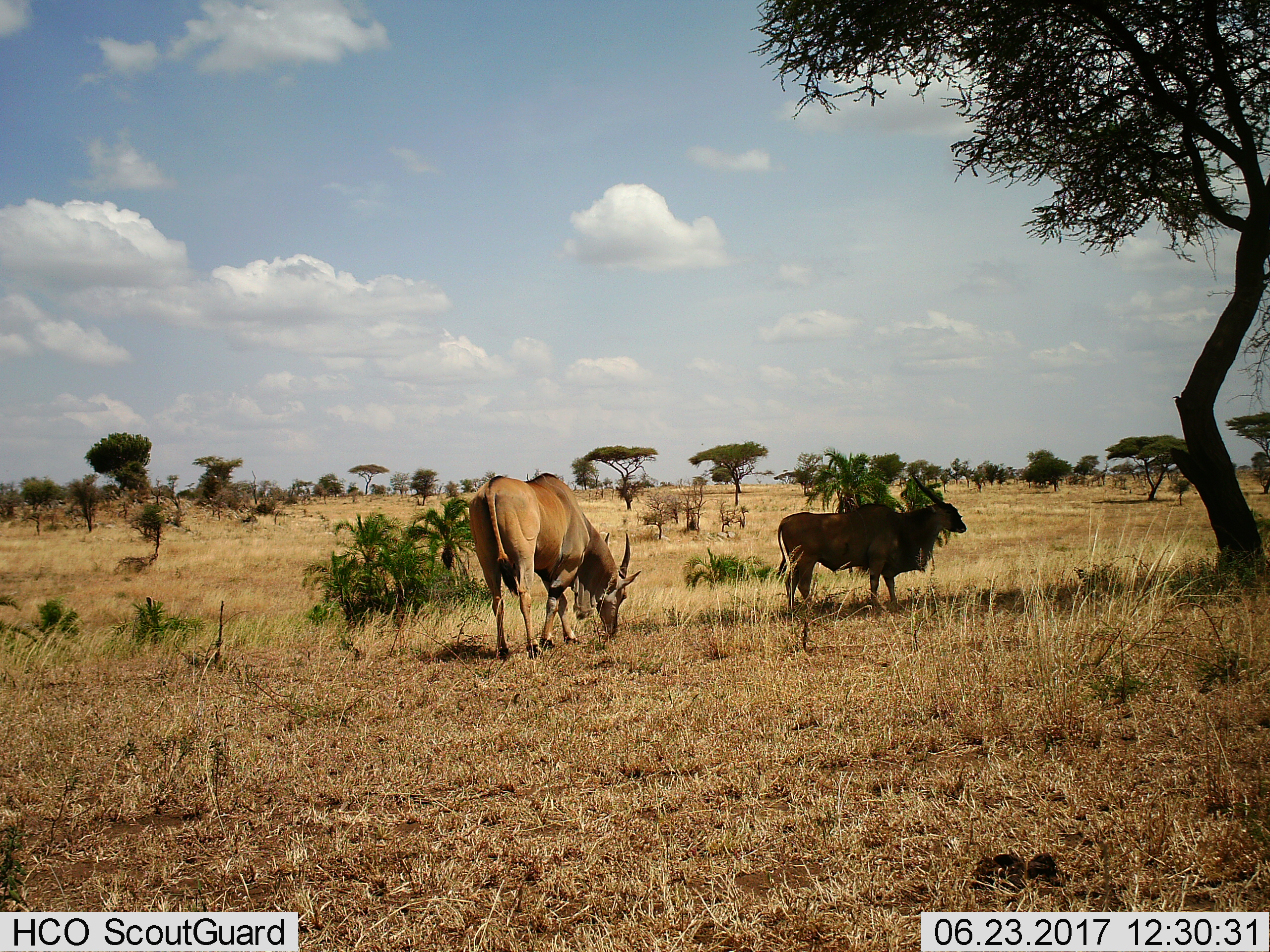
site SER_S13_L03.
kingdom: Animalia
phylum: Chordata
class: Mammalia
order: Artiodactyla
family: Bovidae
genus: Tragelaphus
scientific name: Tragelaphus oryx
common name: eland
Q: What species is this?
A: Eland (Tragelaphus oryx).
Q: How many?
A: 2.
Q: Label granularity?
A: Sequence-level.